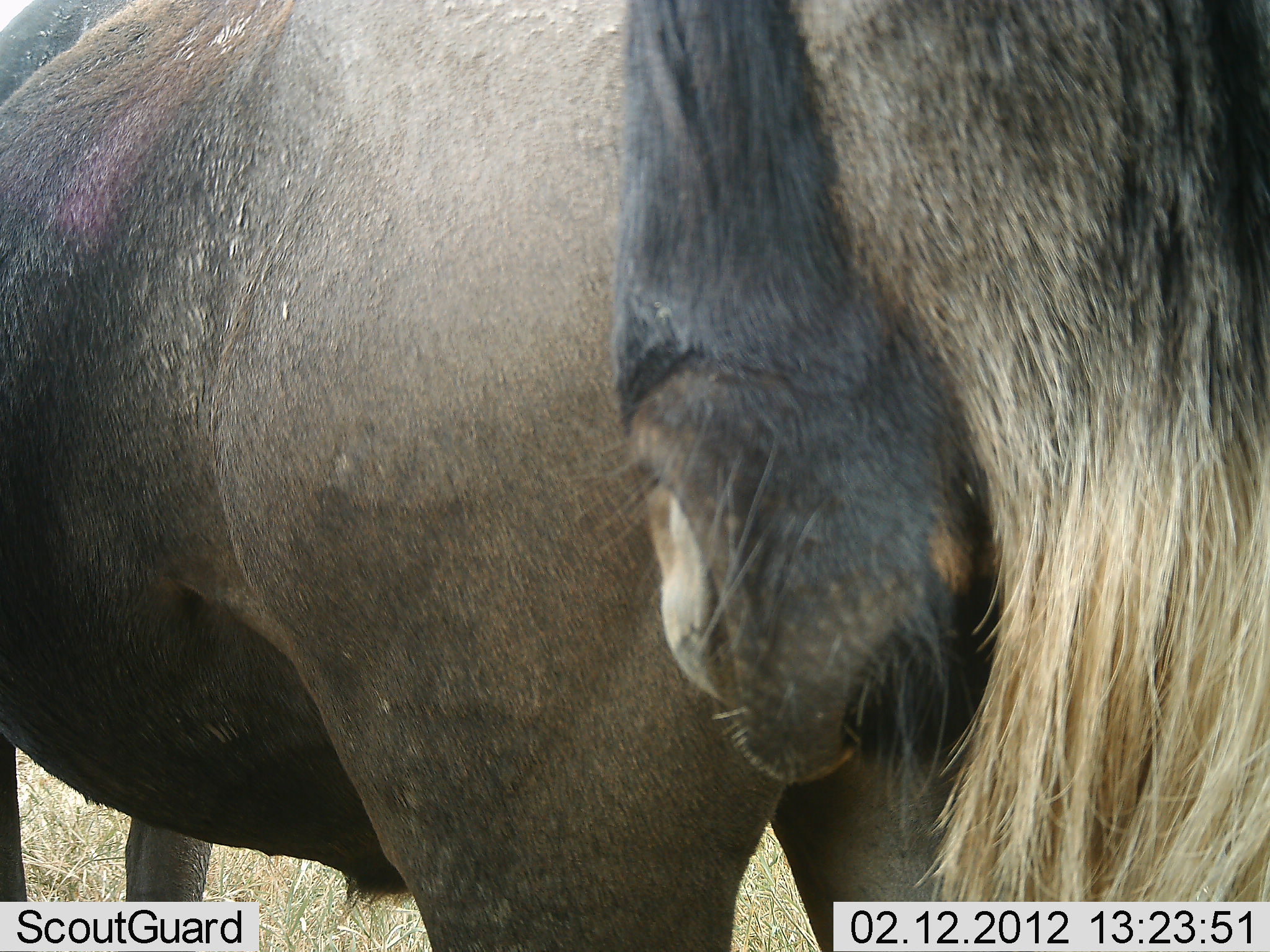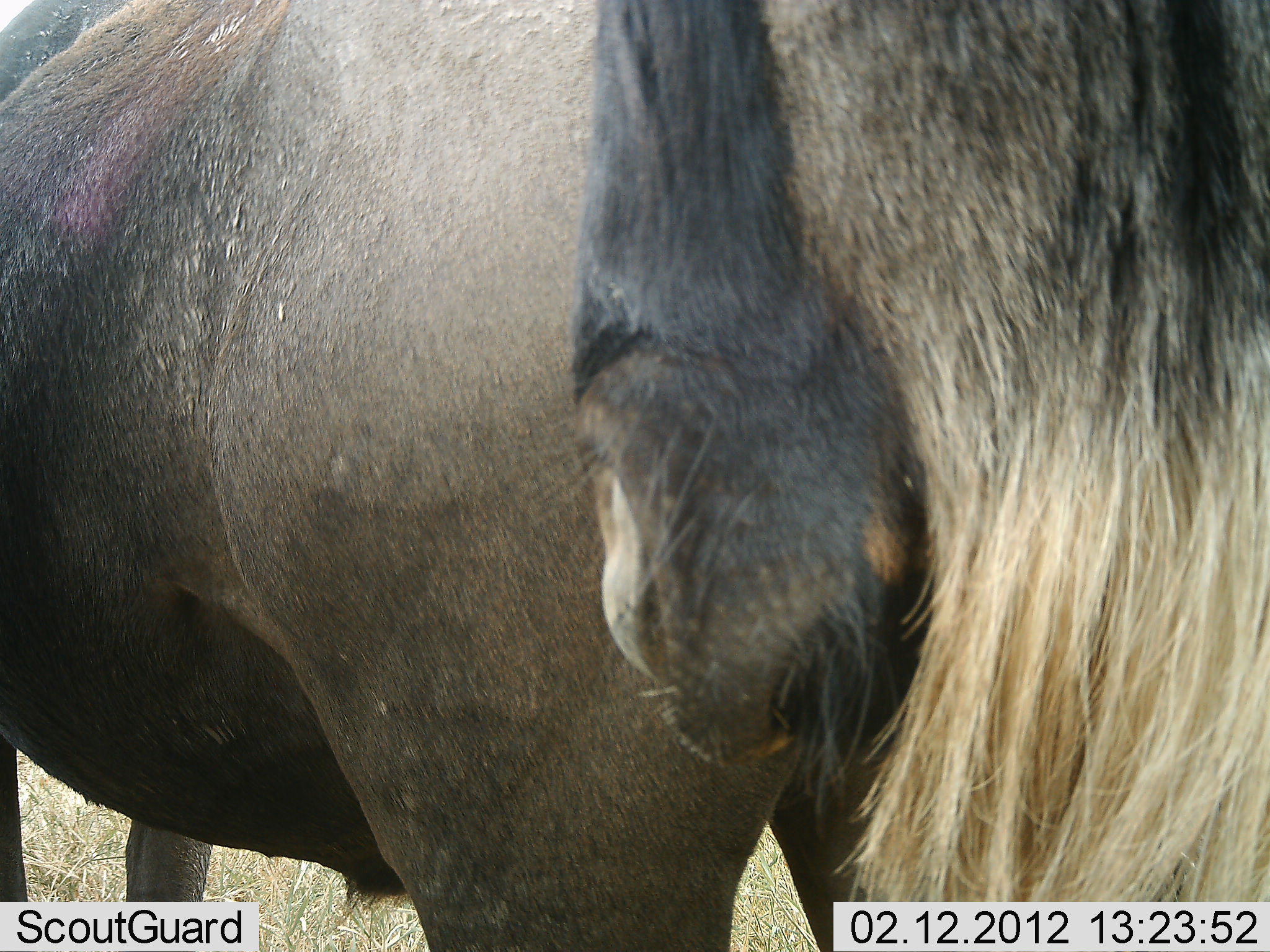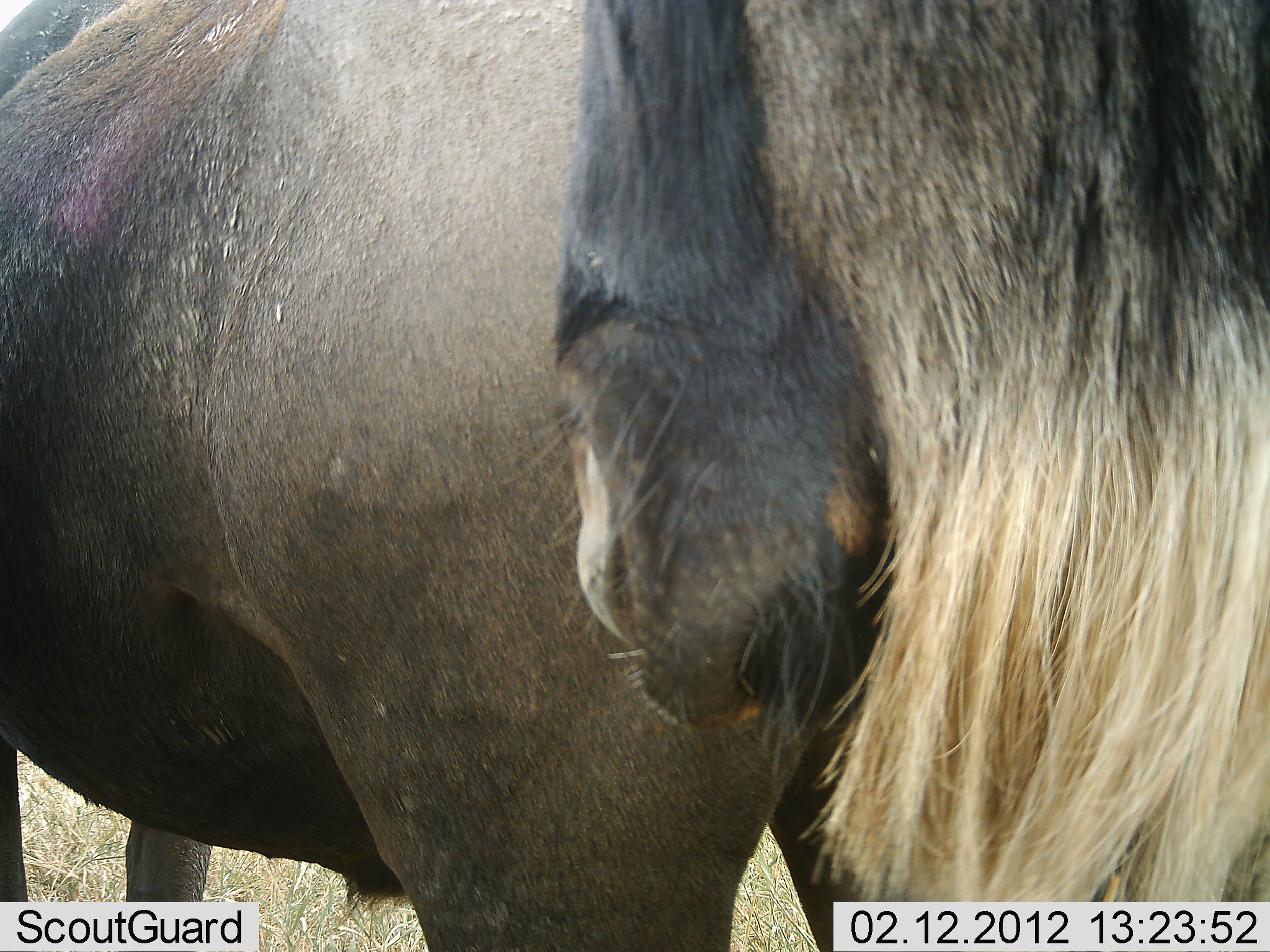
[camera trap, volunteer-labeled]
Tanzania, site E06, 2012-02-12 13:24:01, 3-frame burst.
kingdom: Animalia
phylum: Chordata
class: Mammalia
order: Artiodactyla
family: Bovidae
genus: Connochaetes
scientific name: Connochaetes taurinus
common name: blue wildebeest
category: wildebeest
Wildebeest (blue wildebeest) (Connochaetes taurinus), count 2. Behavior (volunteer vote fractions): standing 89%, resting 0%, moving 7%, interacting 4%. Young present (vote fraction): 0%. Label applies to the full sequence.